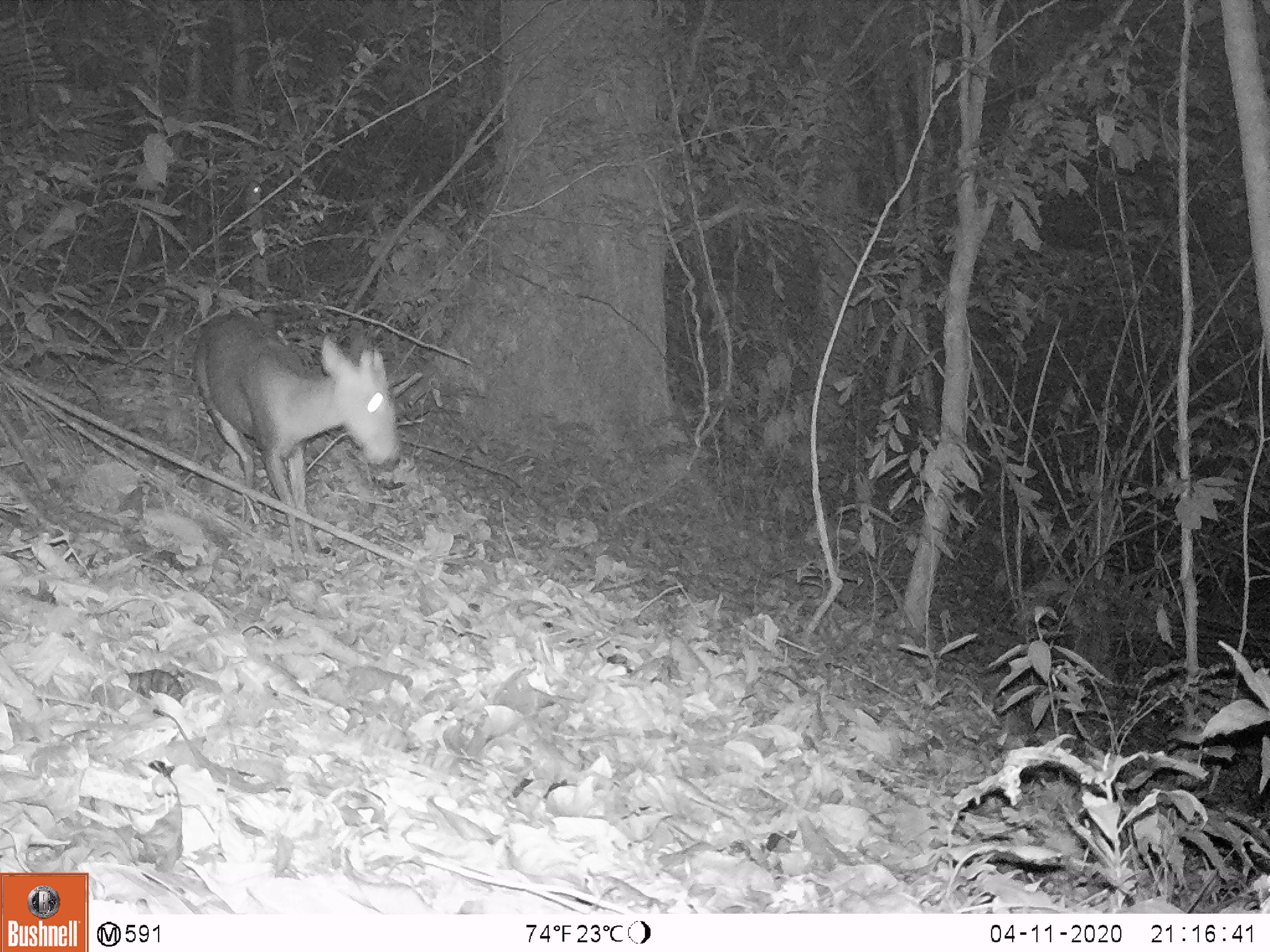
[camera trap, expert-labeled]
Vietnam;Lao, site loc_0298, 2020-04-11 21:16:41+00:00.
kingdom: Animalia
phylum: Chordata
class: Mammalia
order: Artiodactyla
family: Cervidae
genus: Muntiacus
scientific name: Muntiacus rooseveltorum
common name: roosevelt's muntjac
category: roosevelts muntjac group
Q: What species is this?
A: Roosevelts muntjac group (roosevelt's muntjac) (Muntiacus rooseveltorum).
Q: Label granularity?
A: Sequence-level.